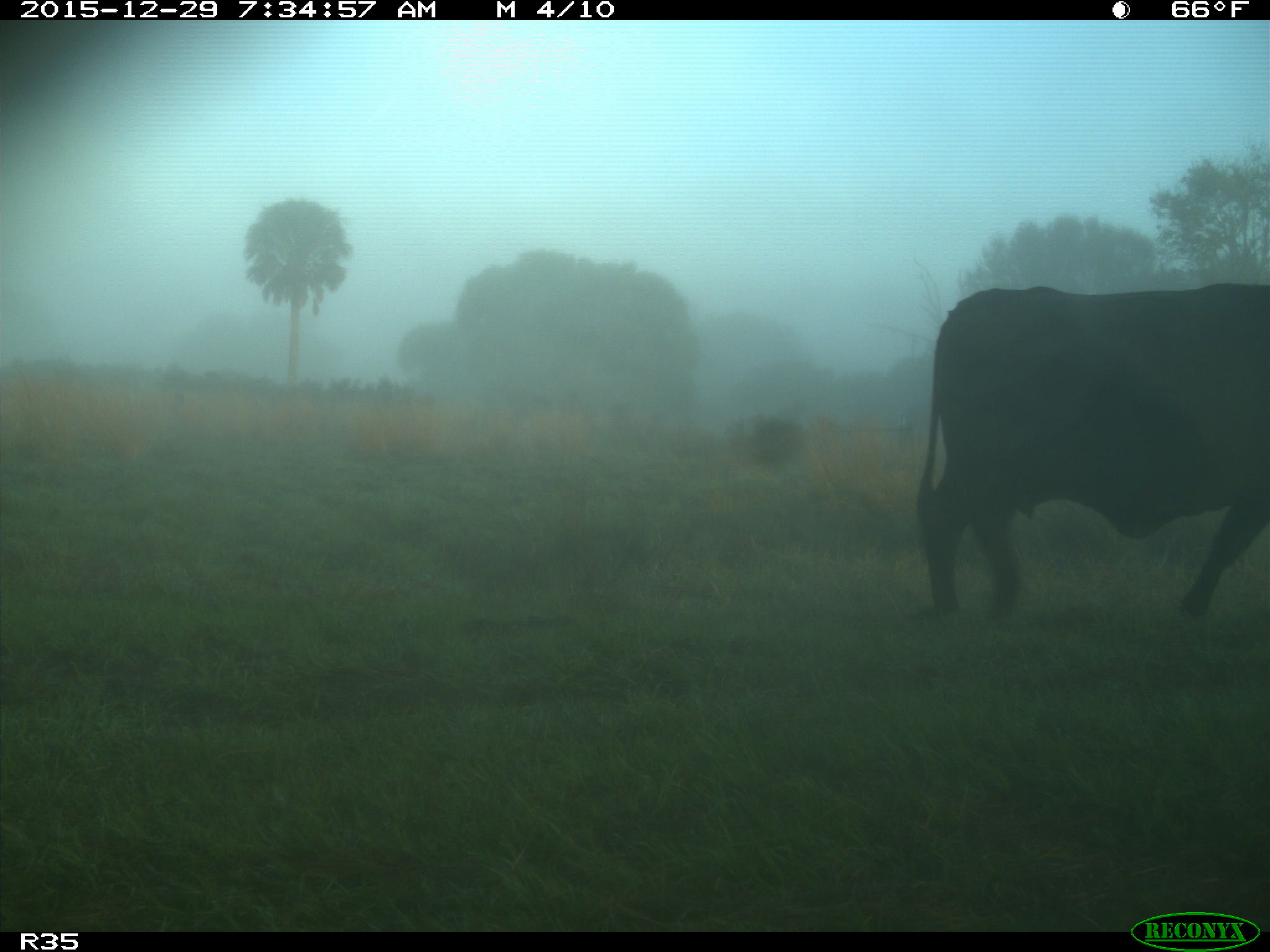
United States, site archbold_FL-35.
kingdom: Animalia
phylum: Chordata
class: Mammalia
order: Artiodactyla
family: Bovidae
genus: Bos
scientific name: Bos taurus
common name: domestic cow